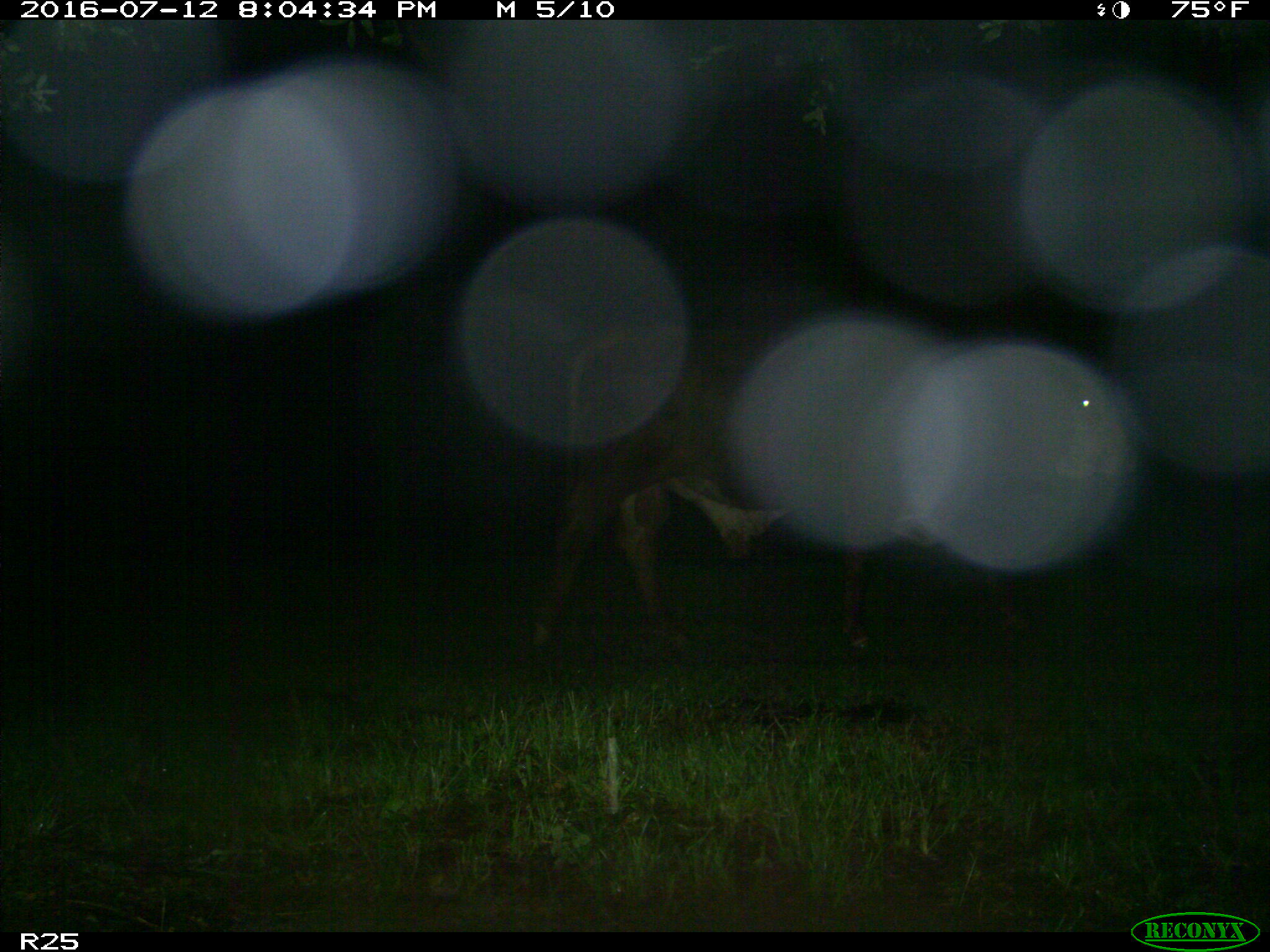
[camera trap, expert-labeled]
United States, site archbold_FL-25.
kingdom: Animalia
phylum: Chordata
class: Mammalia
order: Artiodactyla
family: Bovidae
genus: Bos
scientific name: Bos taurus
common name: domestic cow